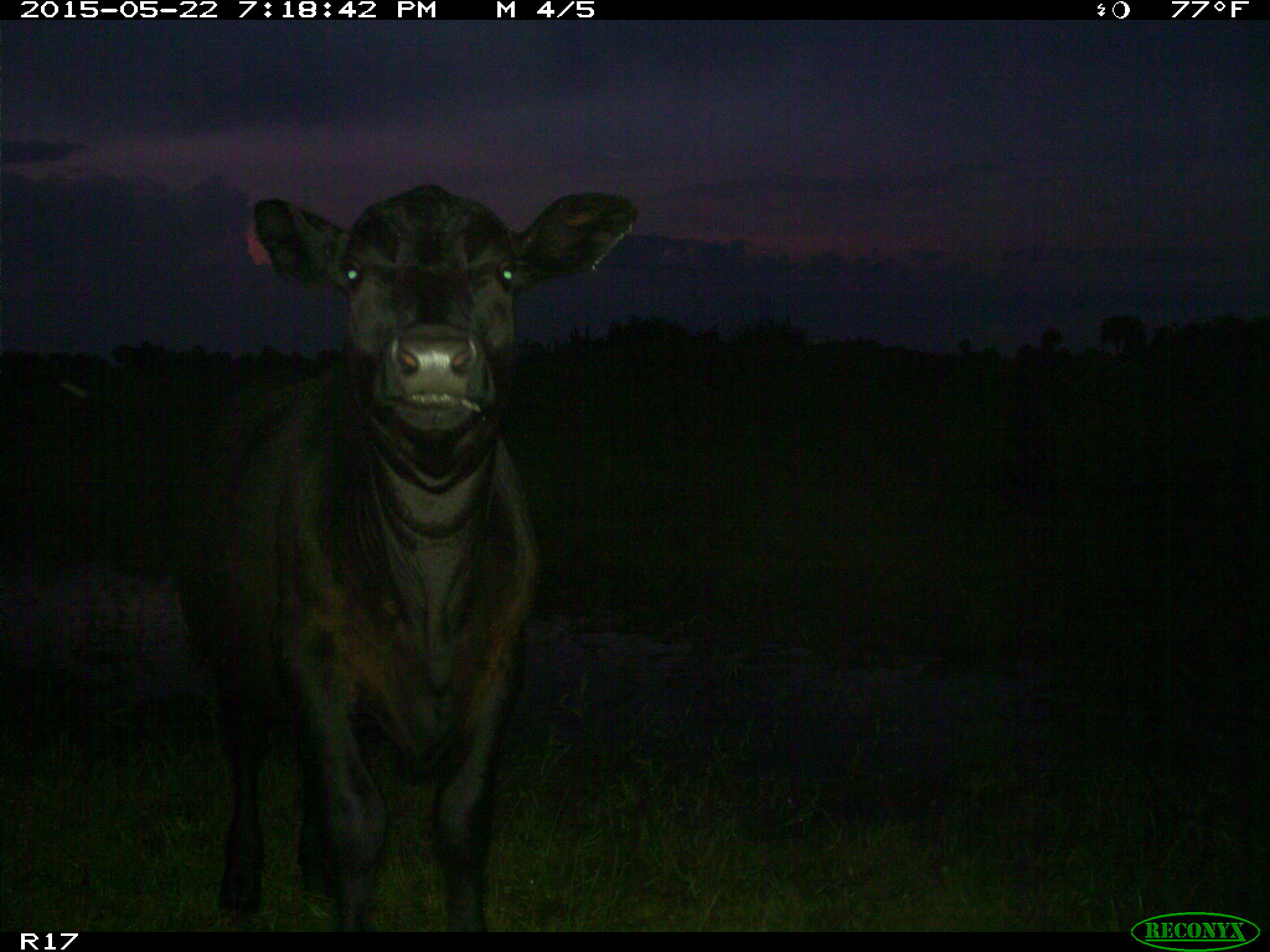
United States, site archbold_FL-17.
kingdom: Animalia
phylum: Chordata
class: Mammalia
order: Artiodactyla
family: Bovidae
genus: Bos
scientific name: Bos taurus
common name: domestic cow